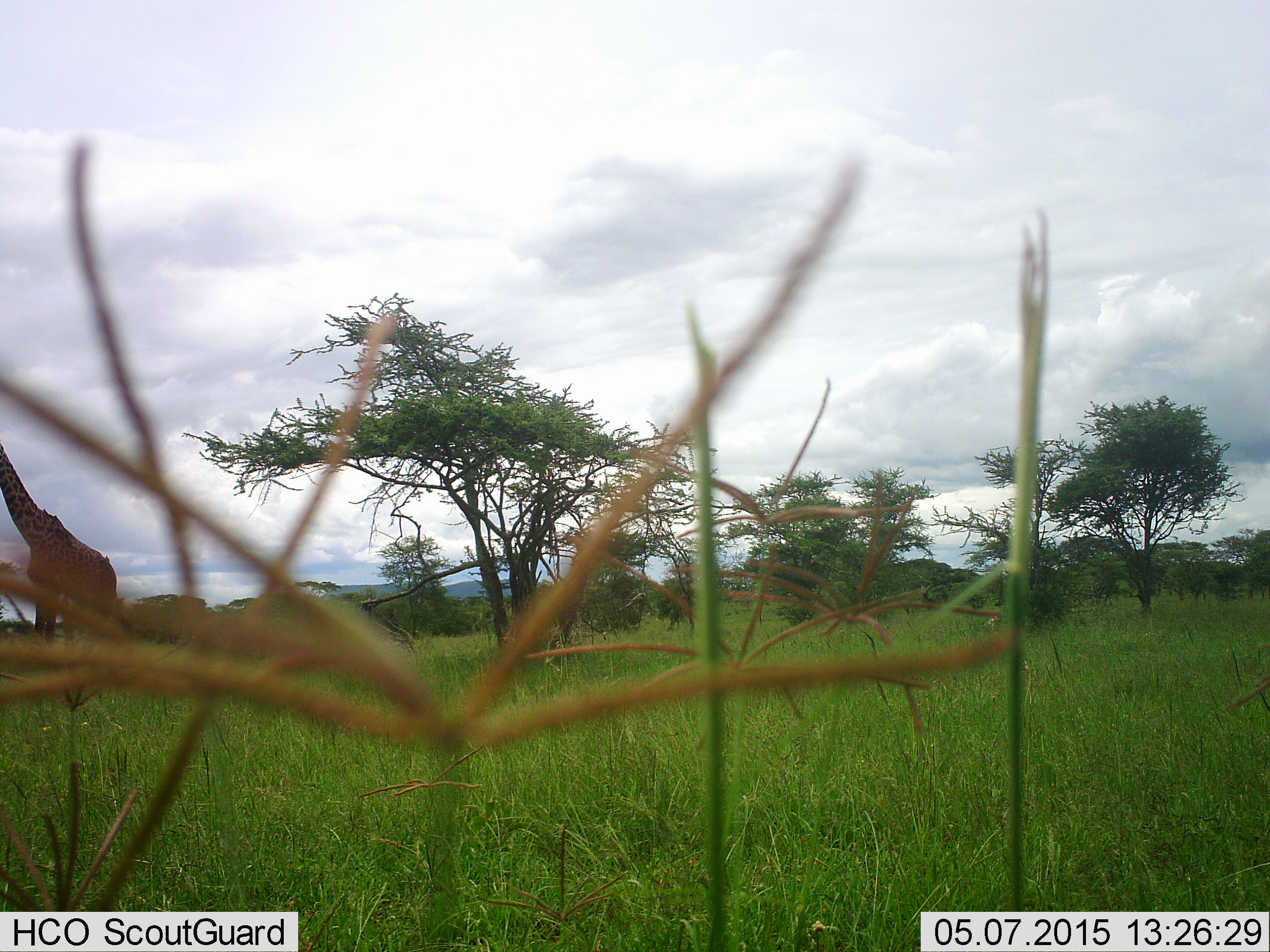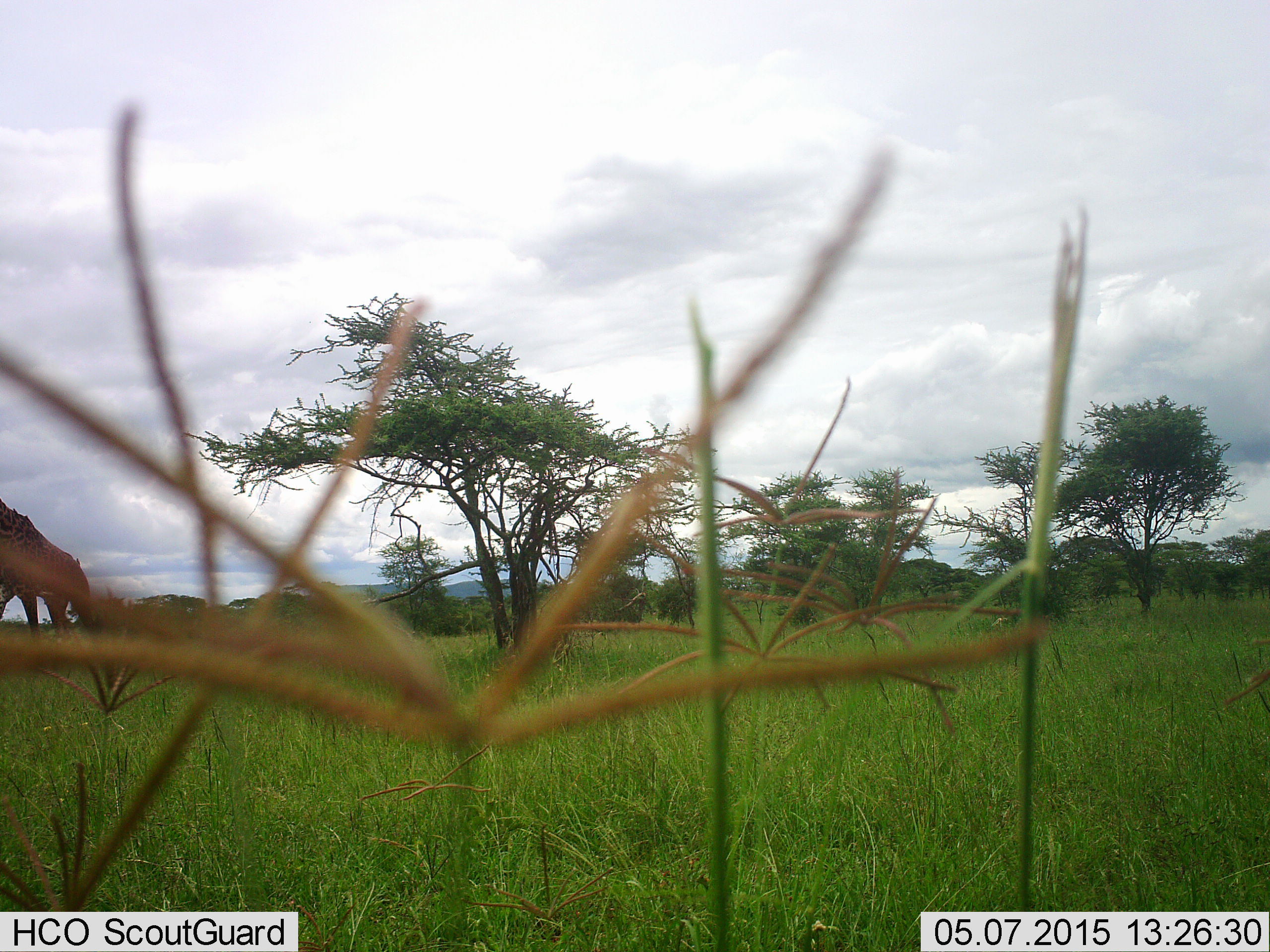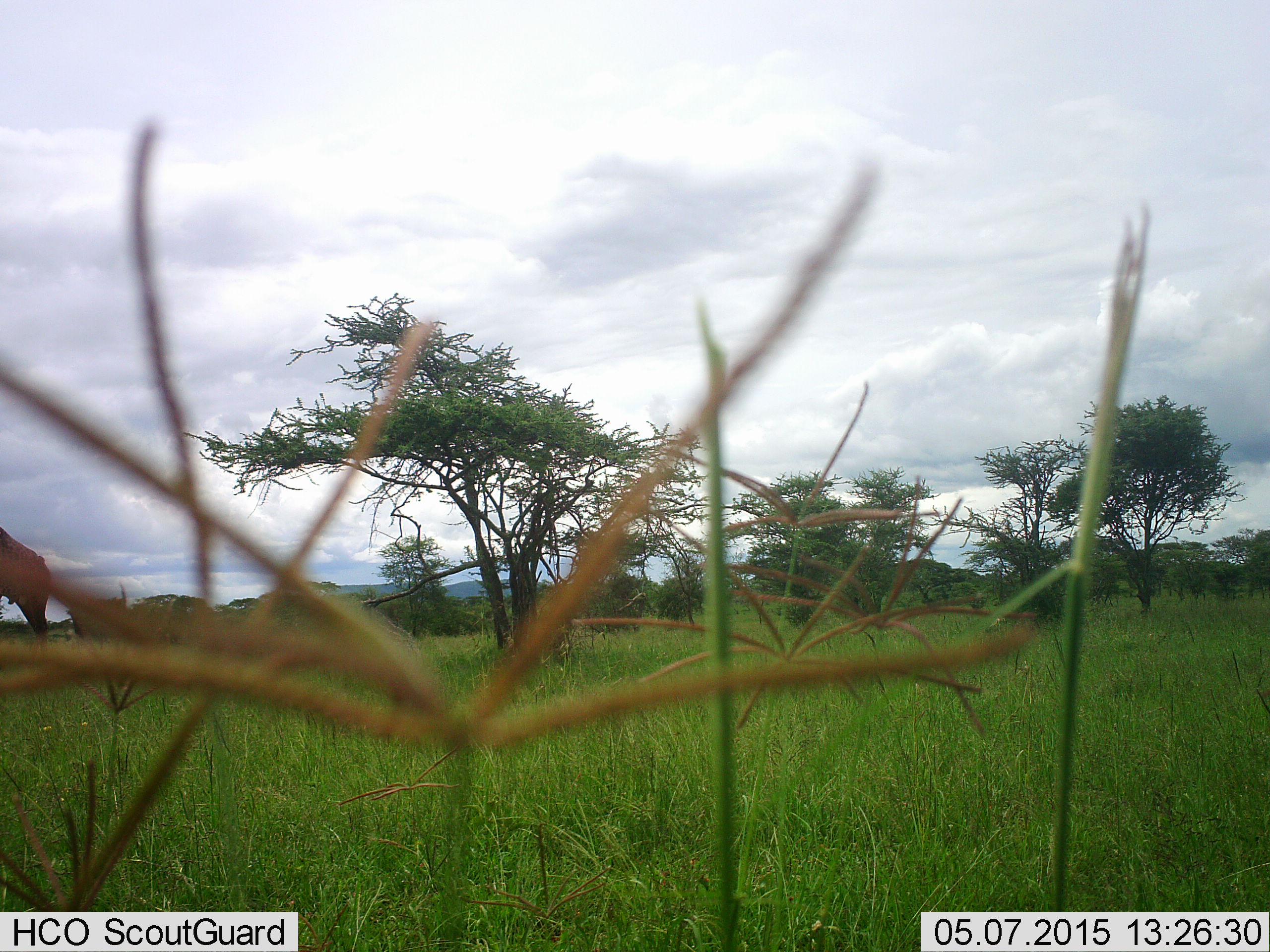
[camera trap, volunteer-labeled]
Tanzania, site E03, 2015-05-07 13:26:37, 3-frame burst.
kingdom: Animalia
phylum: Chordata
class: Mammalia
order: Artiodactyla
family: Giraffidae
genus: Giraffa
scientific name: Giraffa camelopardalis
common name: giraffe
Giraffe (Giraffa camelopardalis), count 1. Behavior (volunteer vote fractions): standing 10%, resting 0%, moving 90%, interacting 0%. Young present (vote fraction): 0%. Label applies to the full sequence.